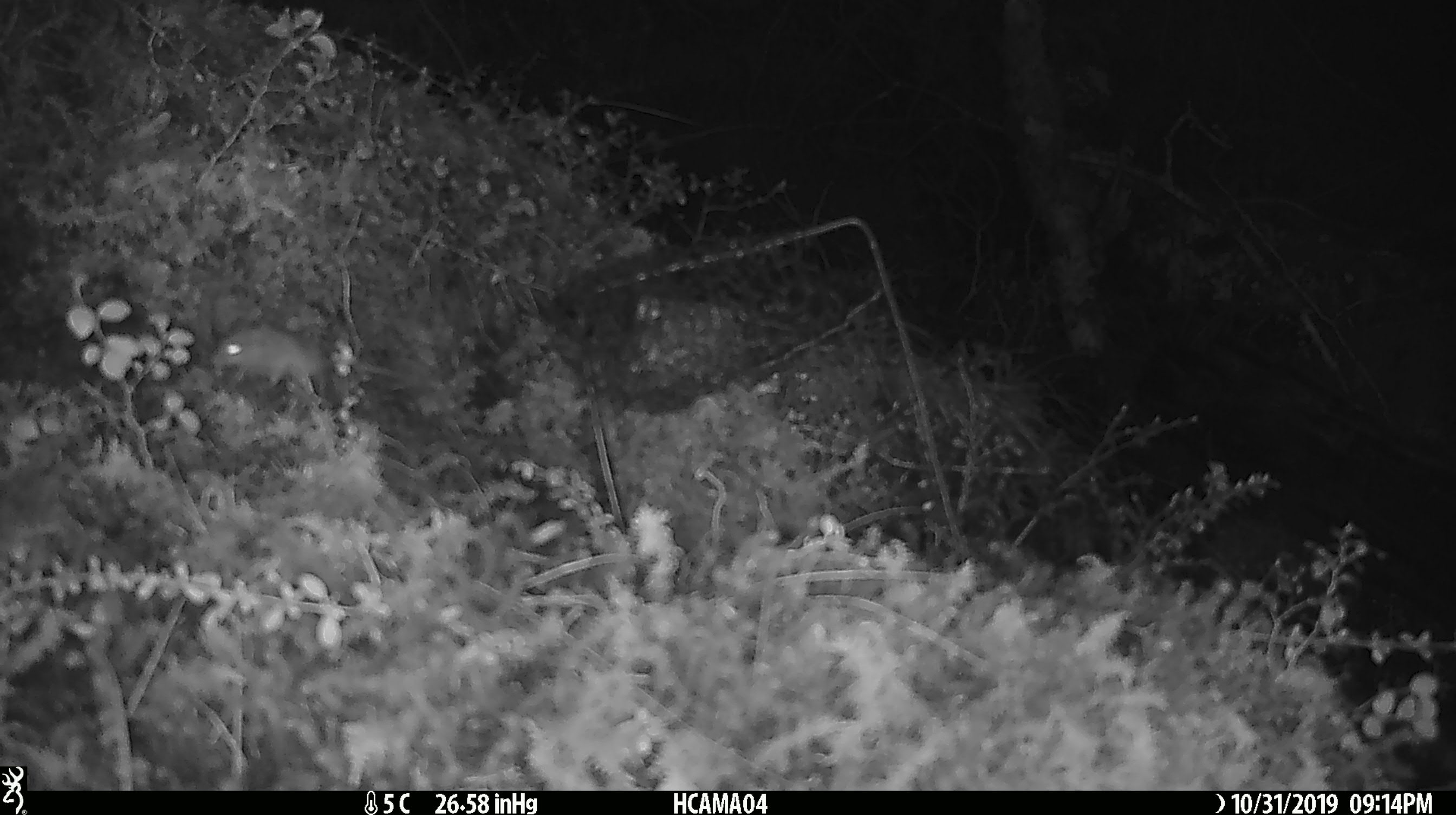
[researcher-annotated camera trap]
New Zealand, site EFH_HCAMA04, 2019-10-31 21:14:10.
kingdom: Animalia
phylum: Chordata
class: Mammalia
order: Rodentia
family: Muridae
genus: Mus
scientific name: Mus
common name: mouse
Mouse (Mus).